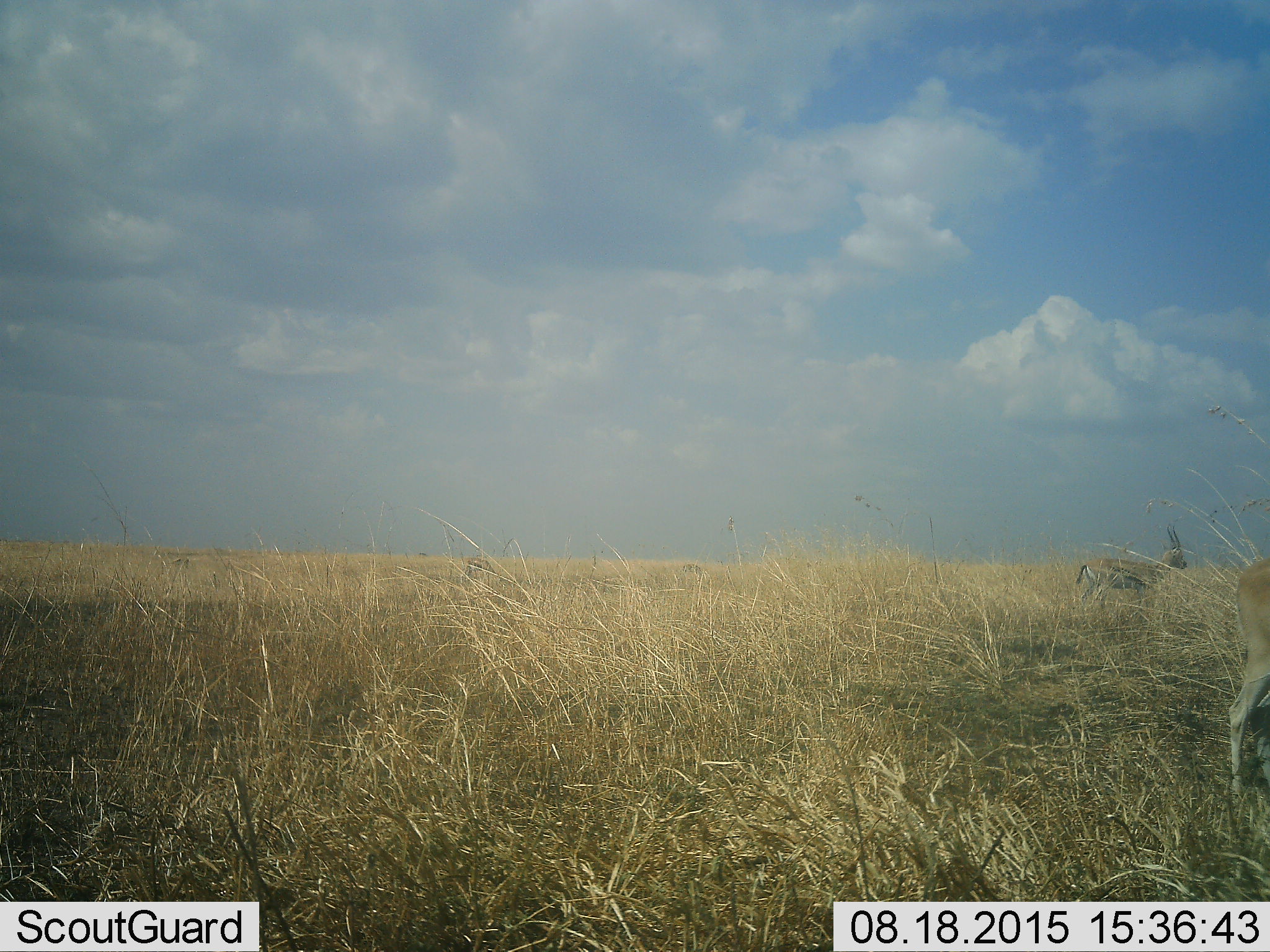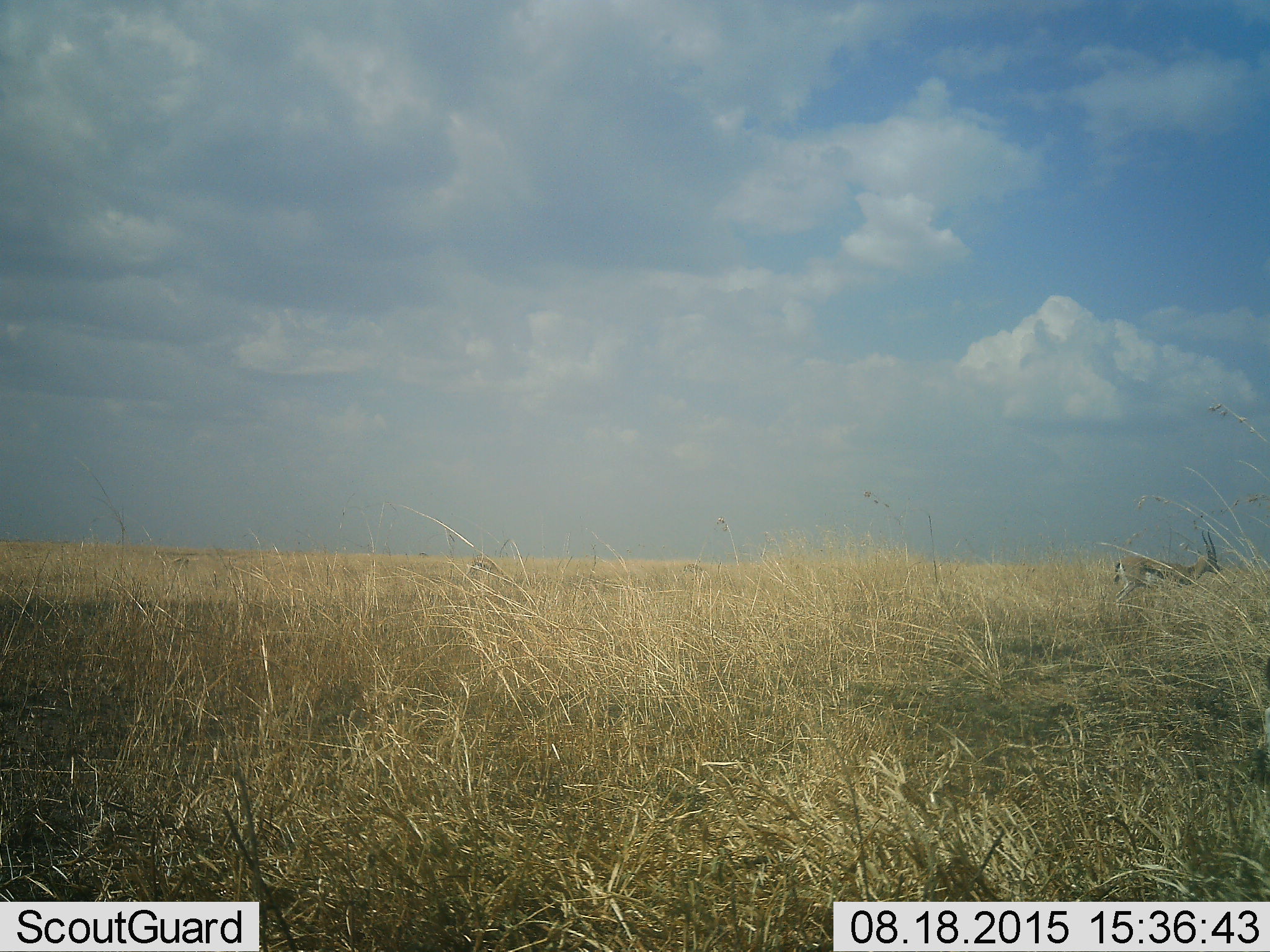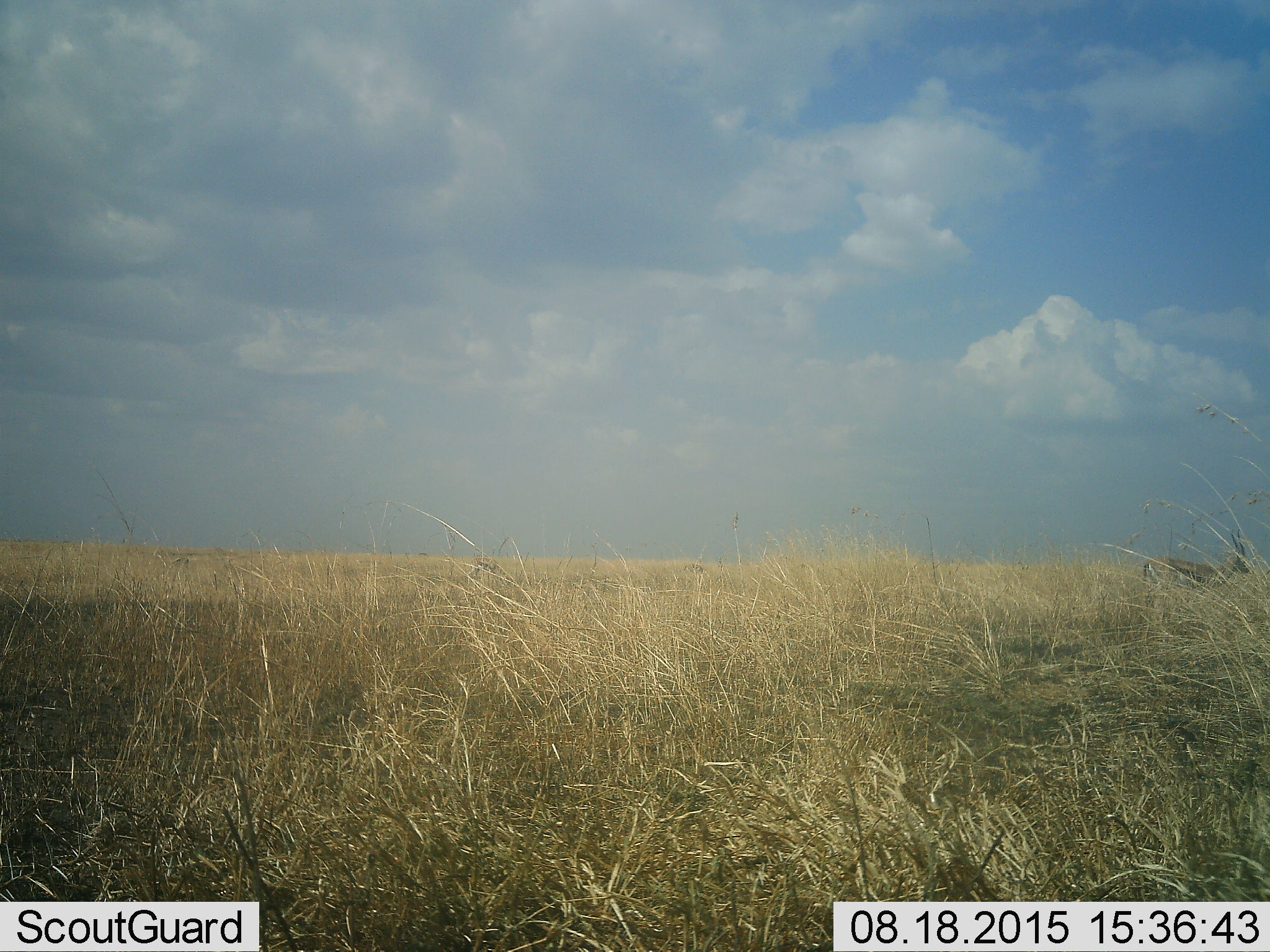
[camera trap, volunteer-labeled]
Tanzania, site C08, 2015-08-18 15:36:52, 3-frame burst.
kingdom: Animalia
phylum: Chordata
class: Mammalia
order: Artiodactyla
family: Bovidae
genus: Eudorcas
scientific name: Eudorcas thomsonii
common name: thomson's gazelle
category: gazellethomsons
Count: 2.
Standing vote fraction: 38%.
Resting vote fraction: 0%.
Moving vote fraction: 92%.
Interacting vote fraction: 0%.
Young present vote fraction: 0%.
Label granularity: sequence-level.